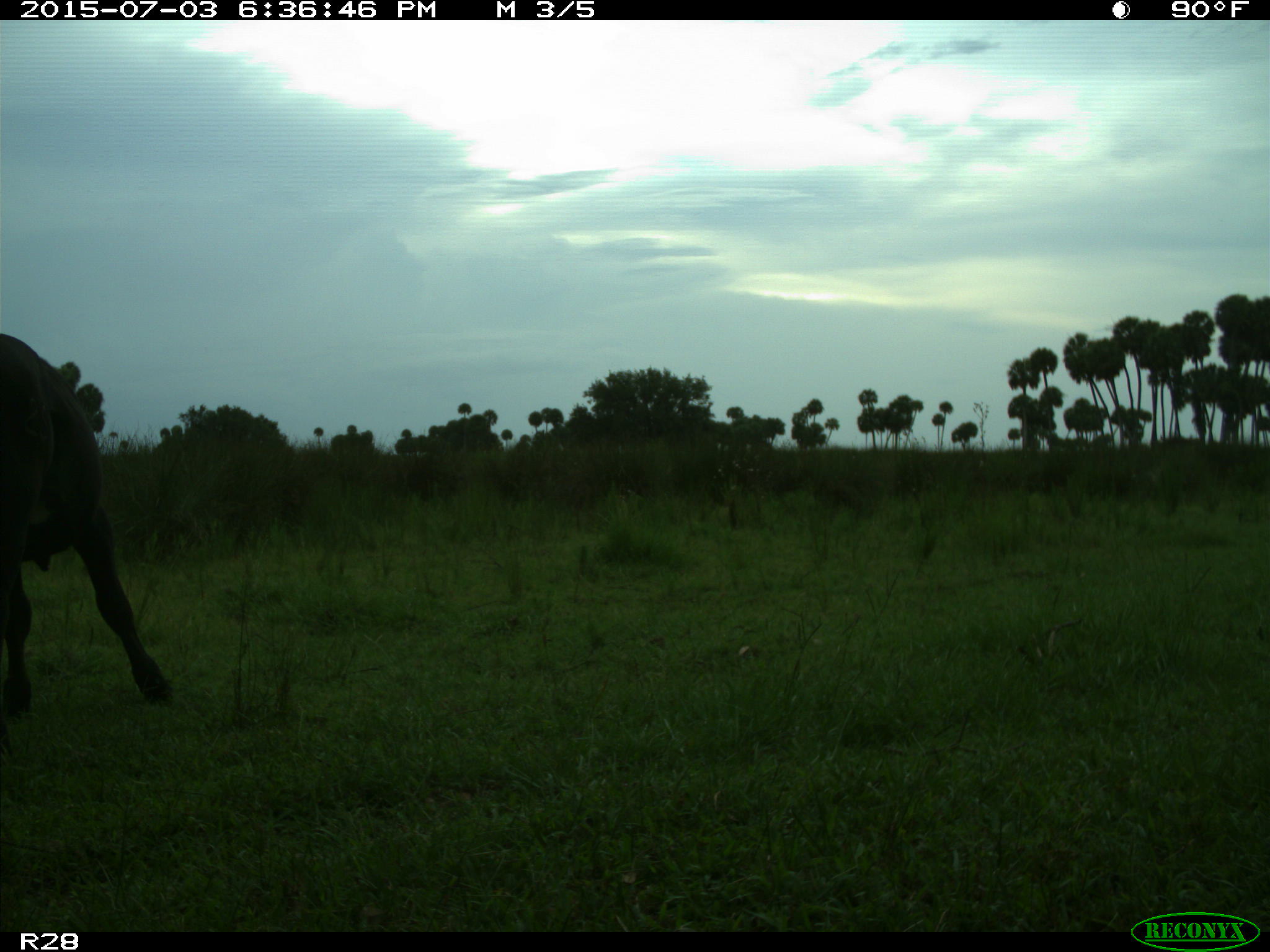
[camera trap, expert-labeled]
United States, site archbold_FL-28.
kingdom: Animalia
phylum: Chordata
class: Mammalia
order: Artiodactyla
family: Bovidae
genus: Bos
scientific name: Bos taurus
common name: domestic cow